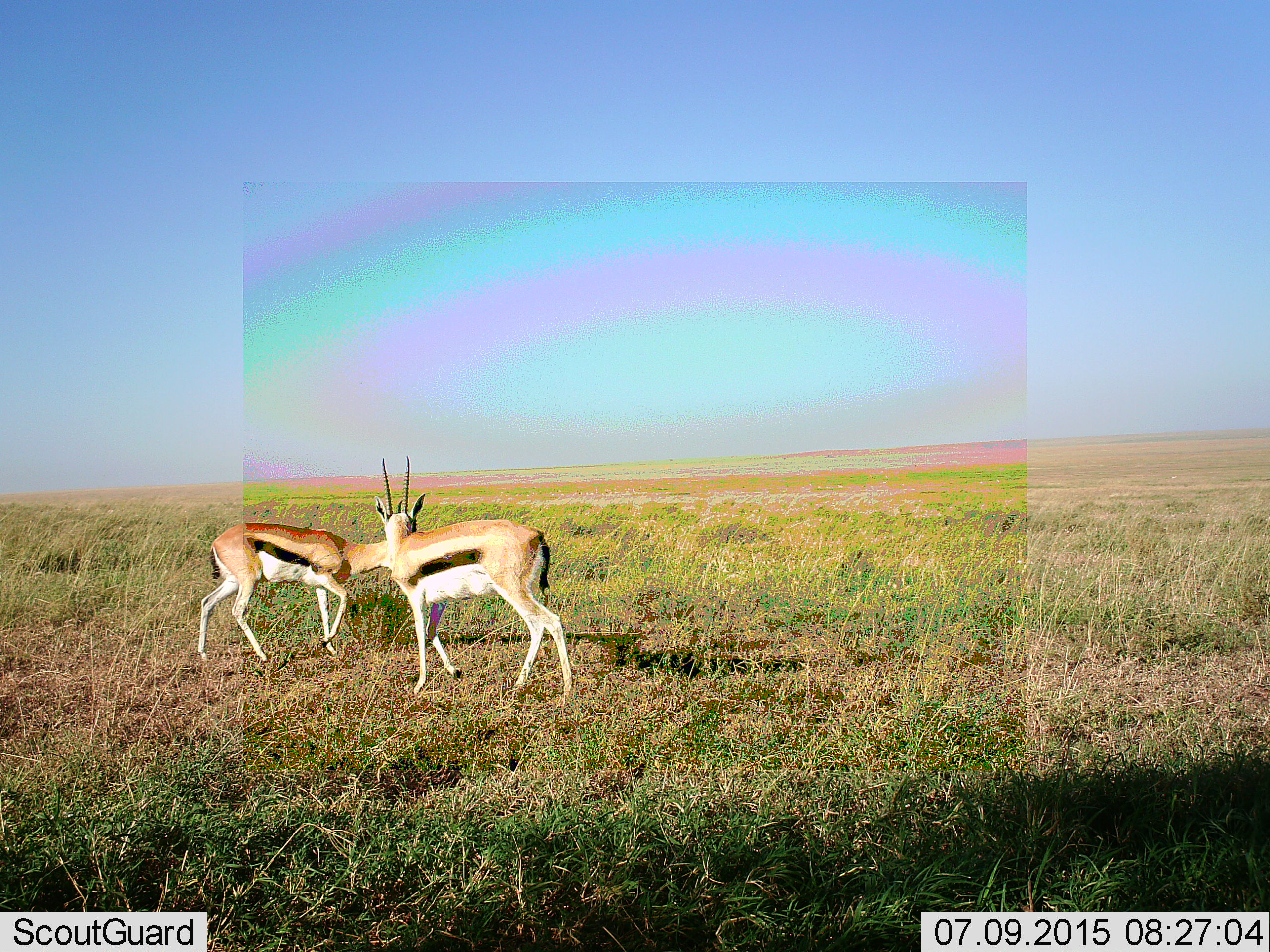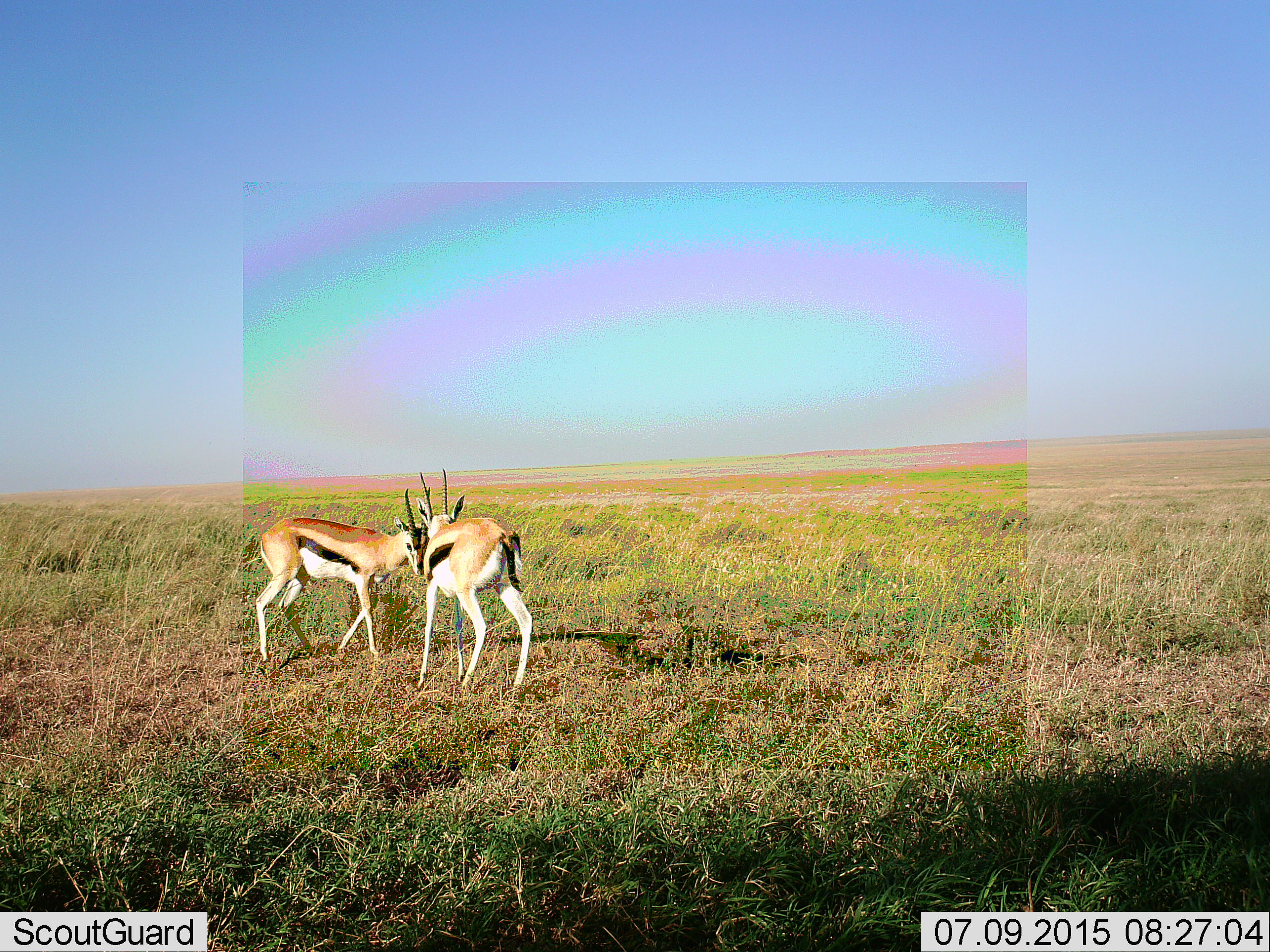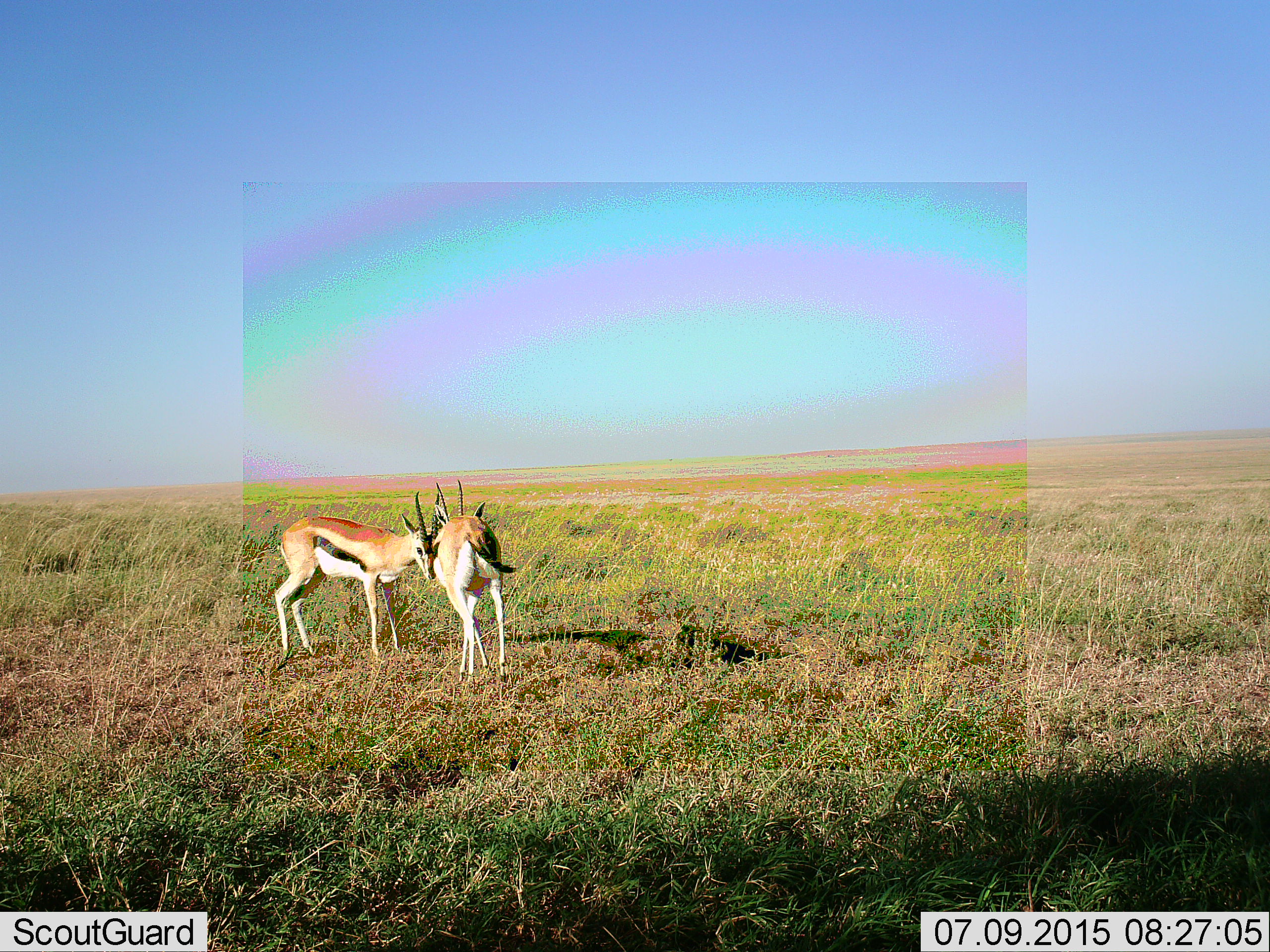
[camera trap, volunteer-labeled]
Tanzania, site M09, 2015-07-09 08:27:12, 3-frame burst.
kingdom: Animalia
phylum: Chordata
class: Mammalia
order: Artiodactyla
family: Bovidae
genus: Eudorcas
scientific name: Eudorcas thomsonii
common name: thomson's gazelle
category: gazellethomsons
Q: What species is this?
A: Gazellethomsons (thomson's gazelle) (Eudorcas thomsonii).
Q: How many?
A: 2.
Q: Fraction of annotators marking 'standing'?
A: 33%.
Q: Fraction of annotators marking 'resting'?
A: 0%.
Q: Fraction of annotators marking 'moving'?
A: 44%.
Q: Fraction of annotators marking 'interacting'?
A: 78%.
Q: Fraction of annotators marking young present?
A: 0%.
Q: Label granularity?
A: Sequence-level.